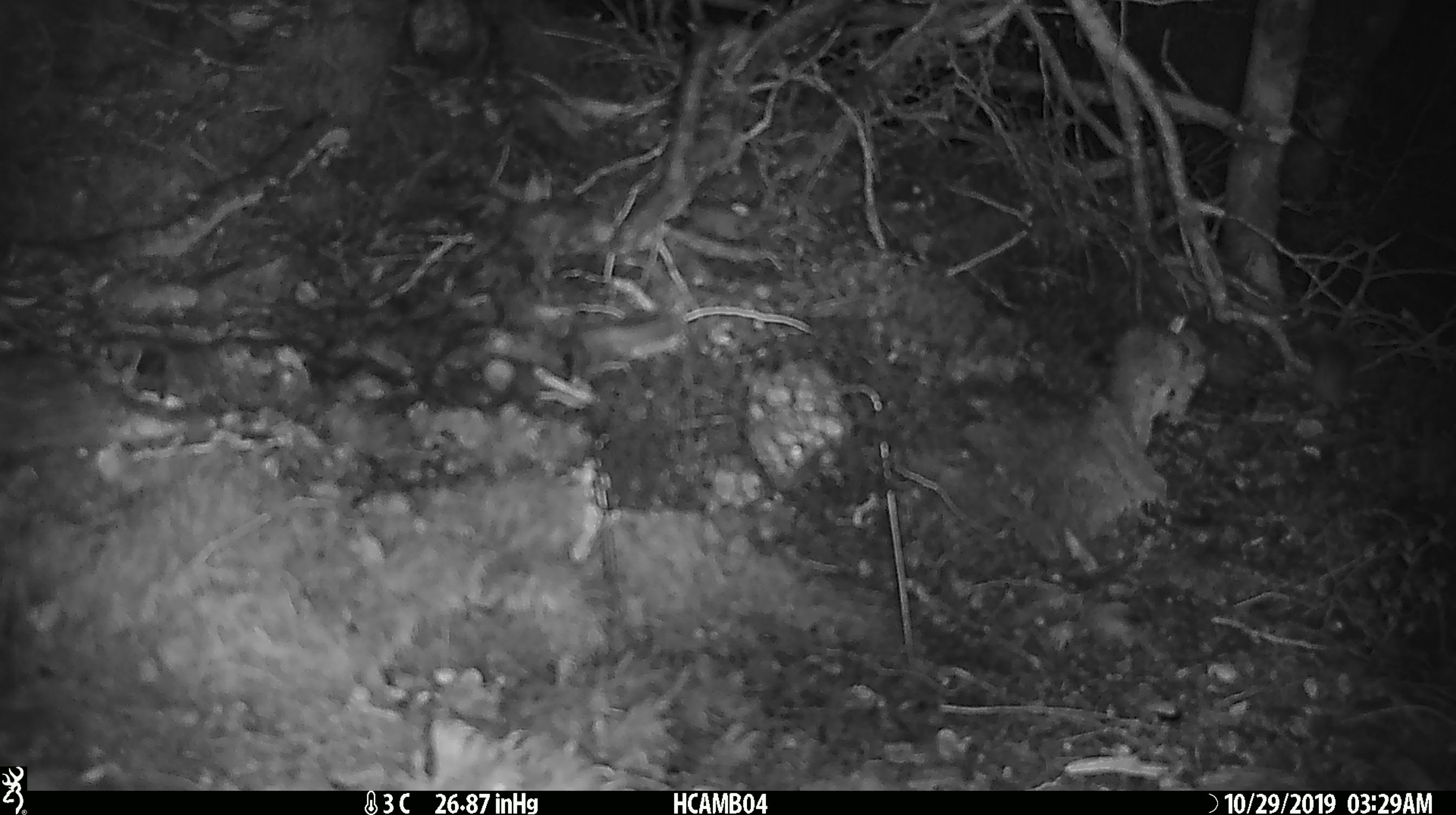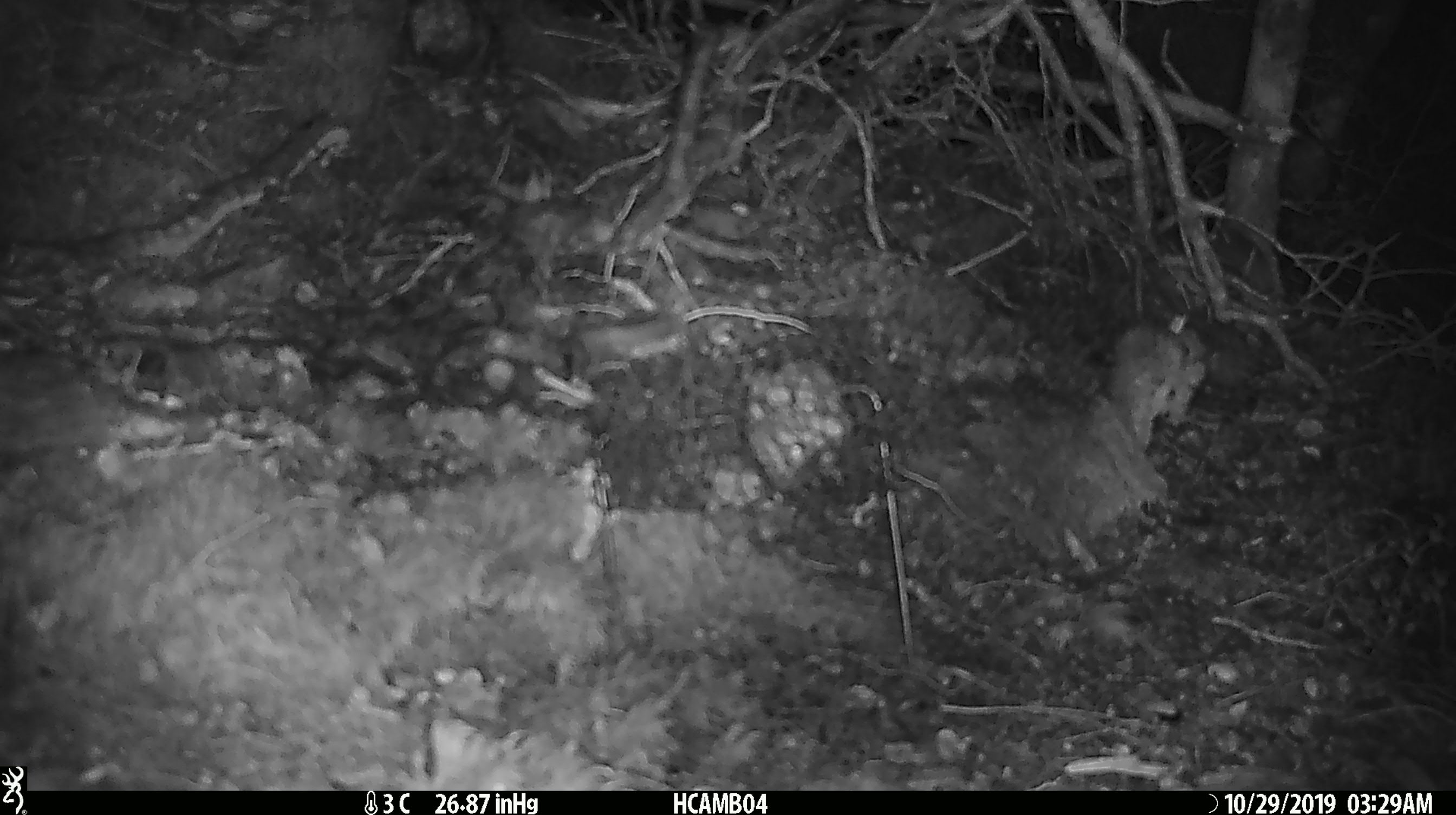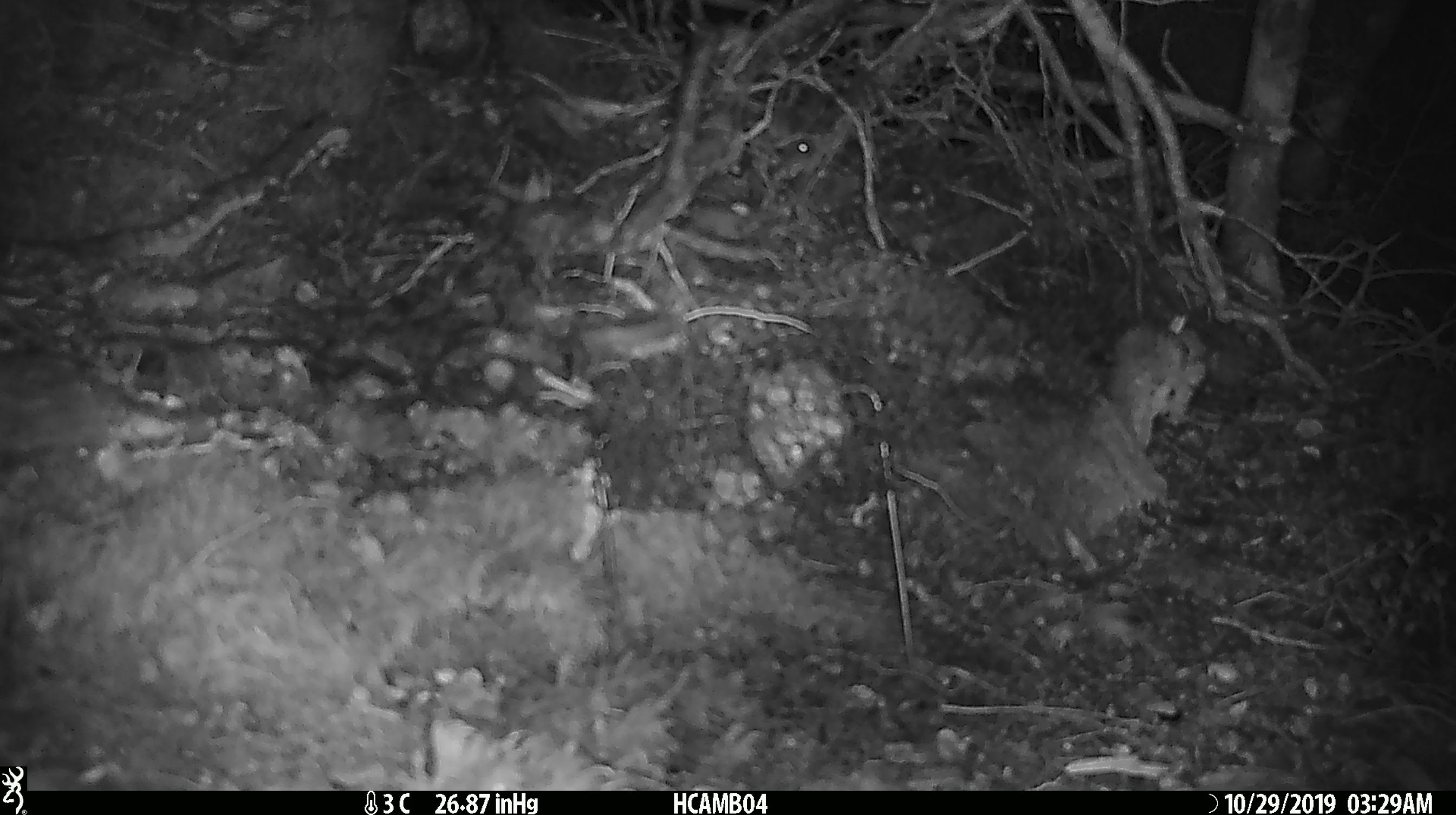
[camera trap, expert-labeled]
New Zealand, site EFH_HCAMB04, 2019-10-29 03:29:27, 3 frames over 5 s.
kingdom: Animalia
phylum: Chordata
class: Mammalia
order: Rodentia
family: Muridae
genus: Mus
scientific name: Mus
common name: mouse